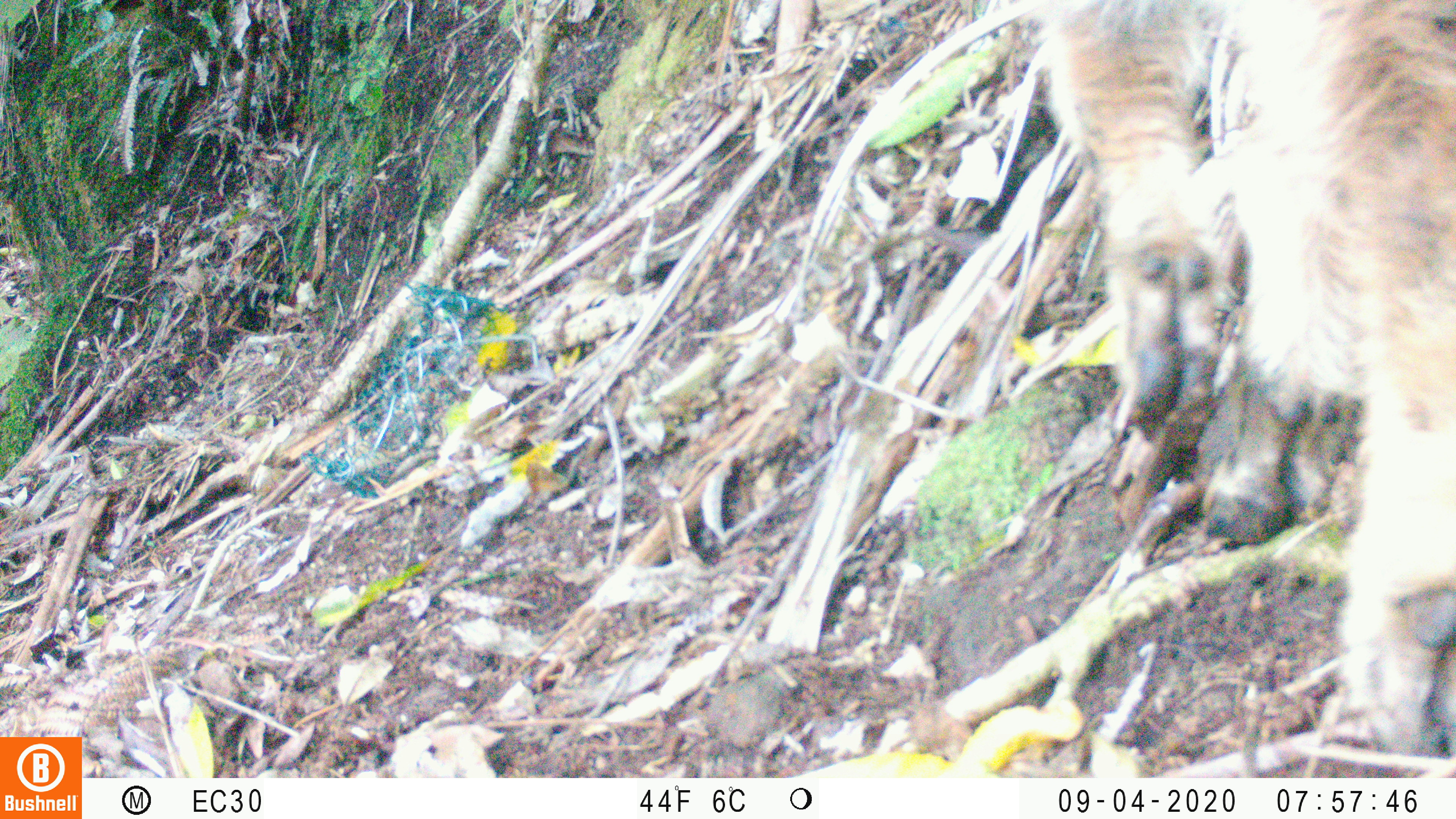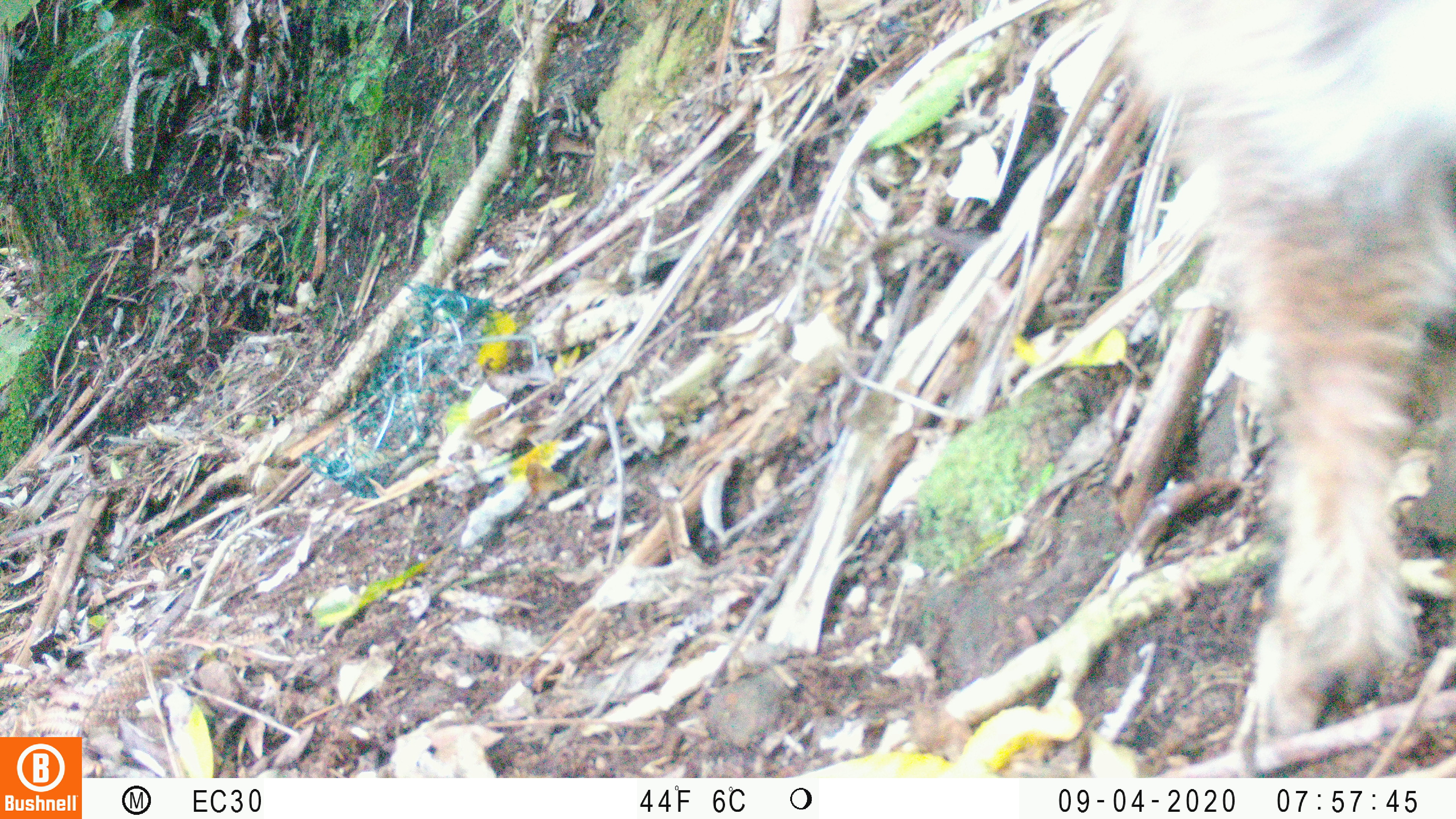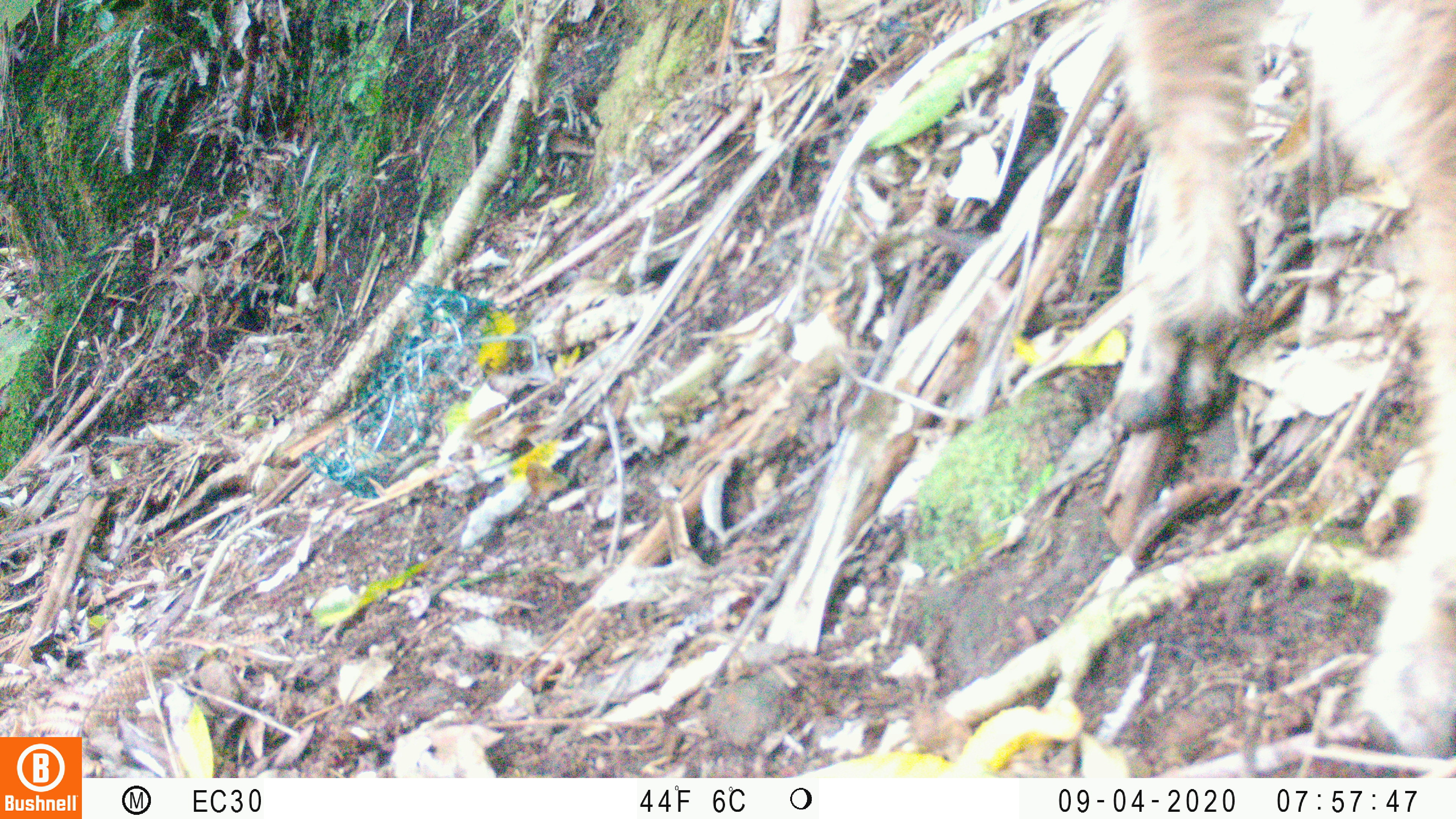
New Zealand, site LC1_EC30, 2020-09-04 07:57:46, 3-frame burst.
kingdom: Animalia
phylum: Chordata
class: Mammalia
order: Artiodactyla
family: Bovidae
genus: Capra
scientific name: Capra hircus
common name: goat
Goat (Capra hircus).